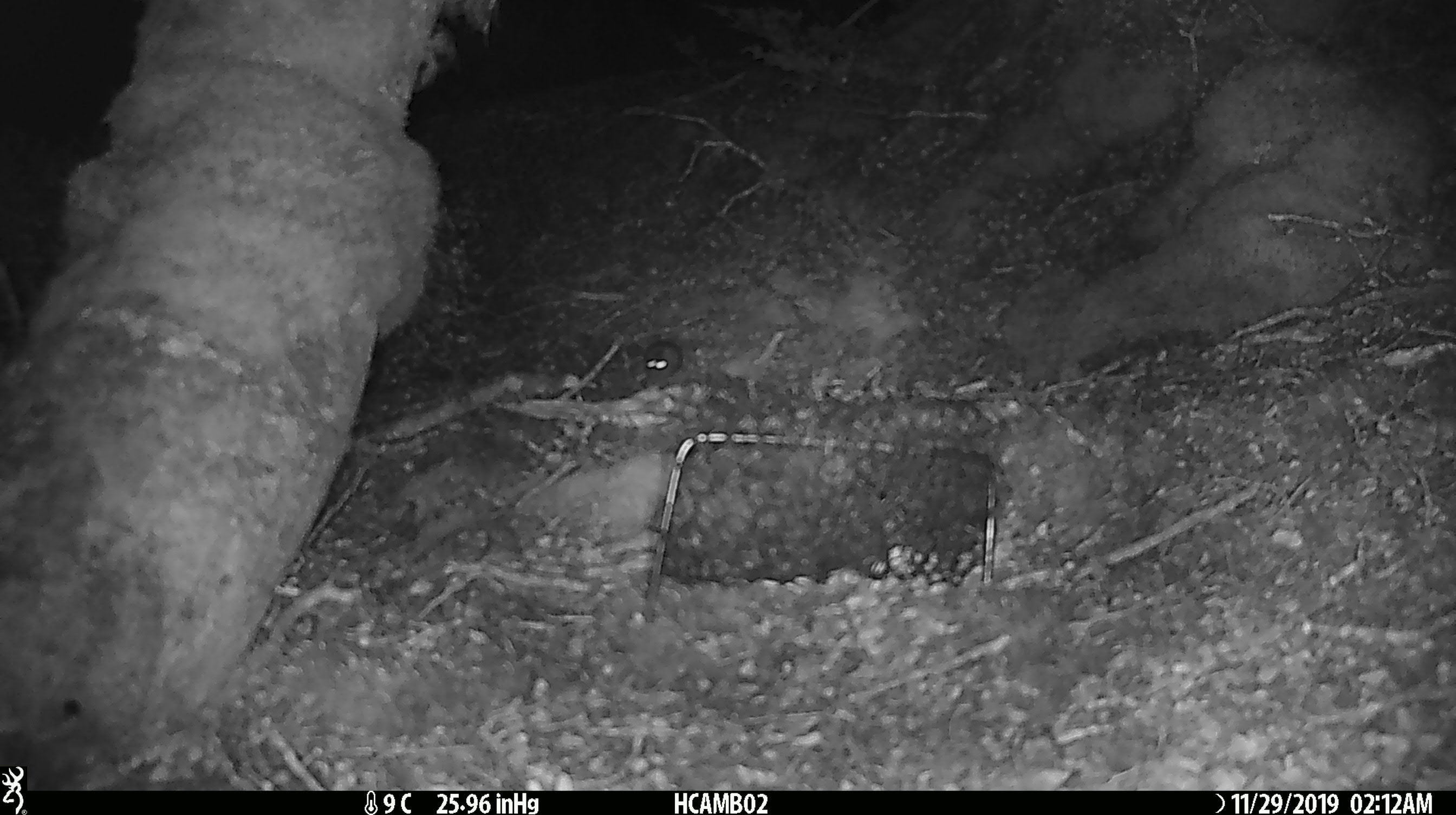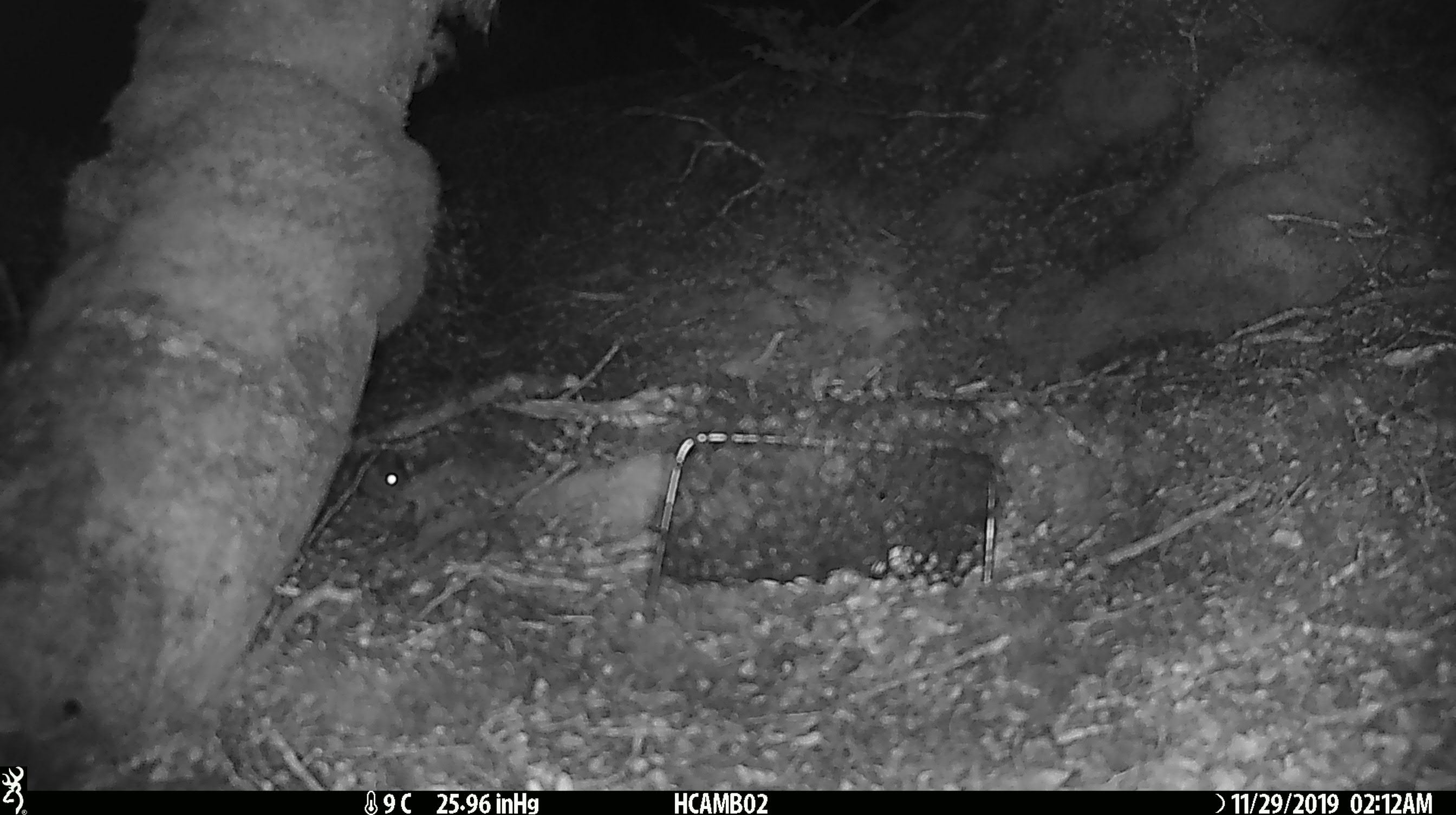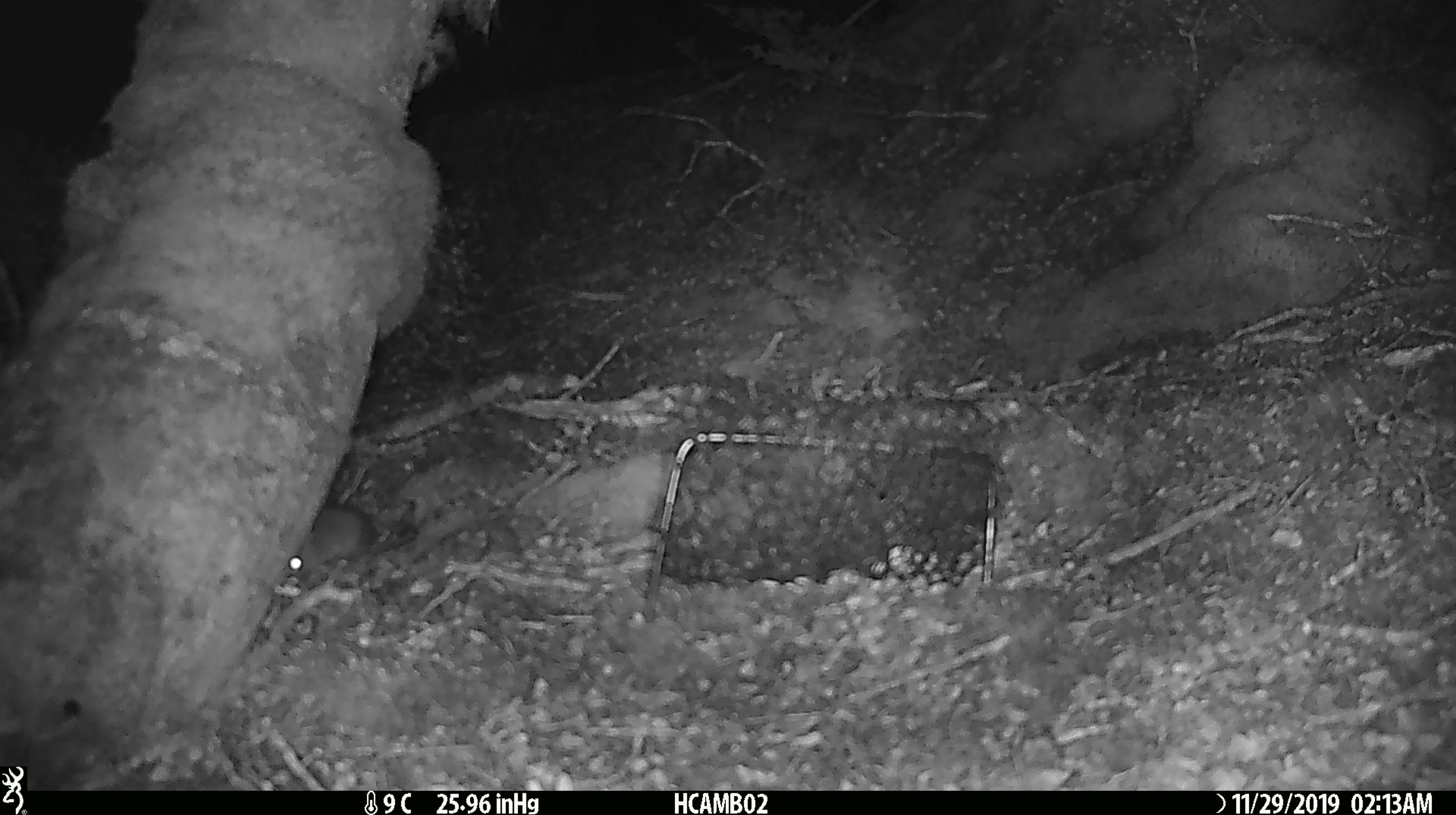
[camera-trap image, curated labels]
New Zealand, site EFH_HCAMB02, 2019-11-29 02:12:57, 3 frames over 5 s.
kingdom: Animalia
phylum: Chordata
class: Mammalia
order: Rodentia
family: Muridae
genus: Mus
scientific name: Mus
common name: mouse